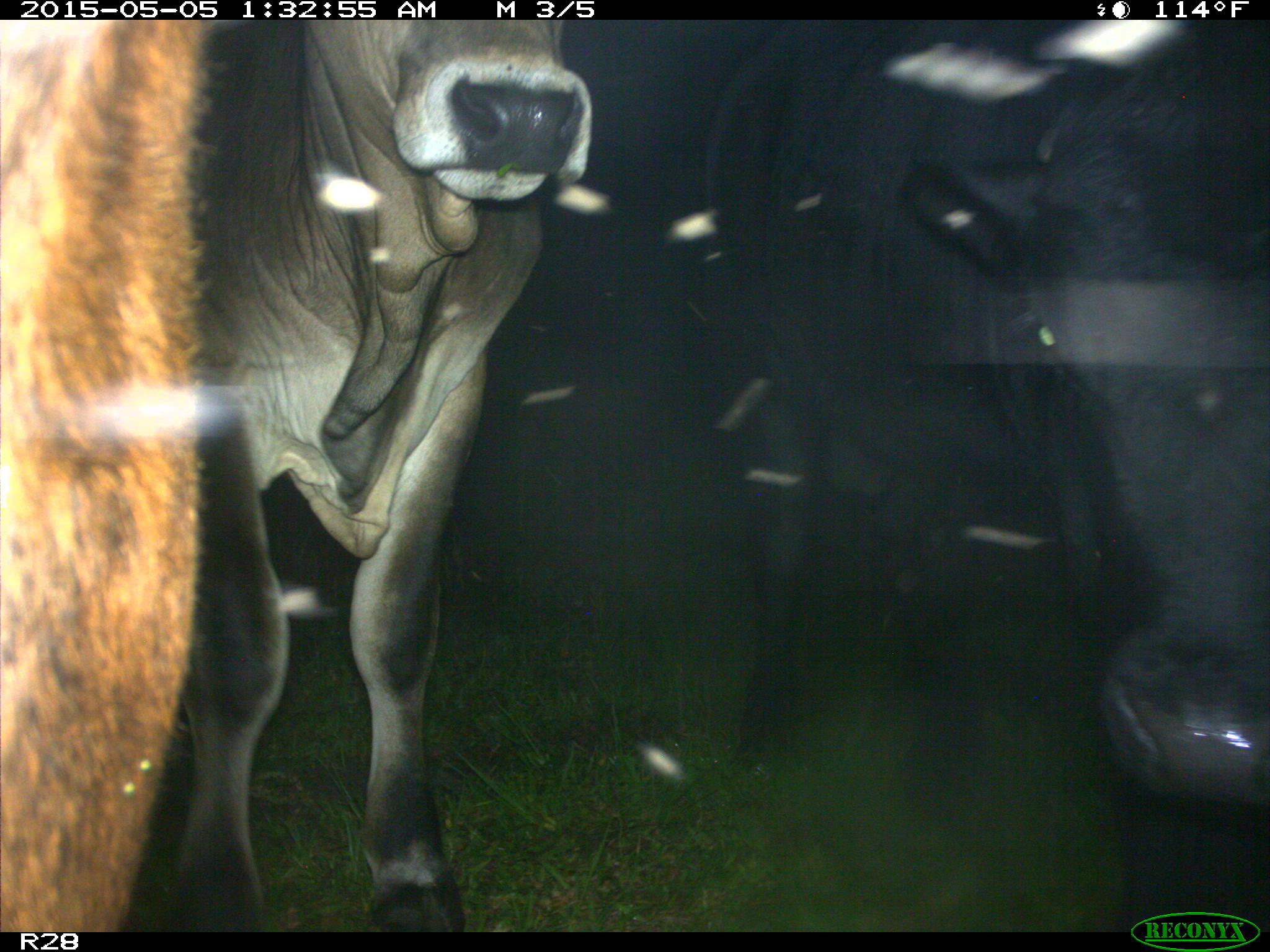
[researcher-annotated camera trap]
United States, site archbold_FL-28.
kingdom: Animalia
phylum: Chordata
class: Mammalia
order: Artiodactyla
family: Bovidae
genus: Bos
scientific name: Bos taurus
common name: domestic cow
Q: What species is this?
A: Bos taurus (domestic cow).